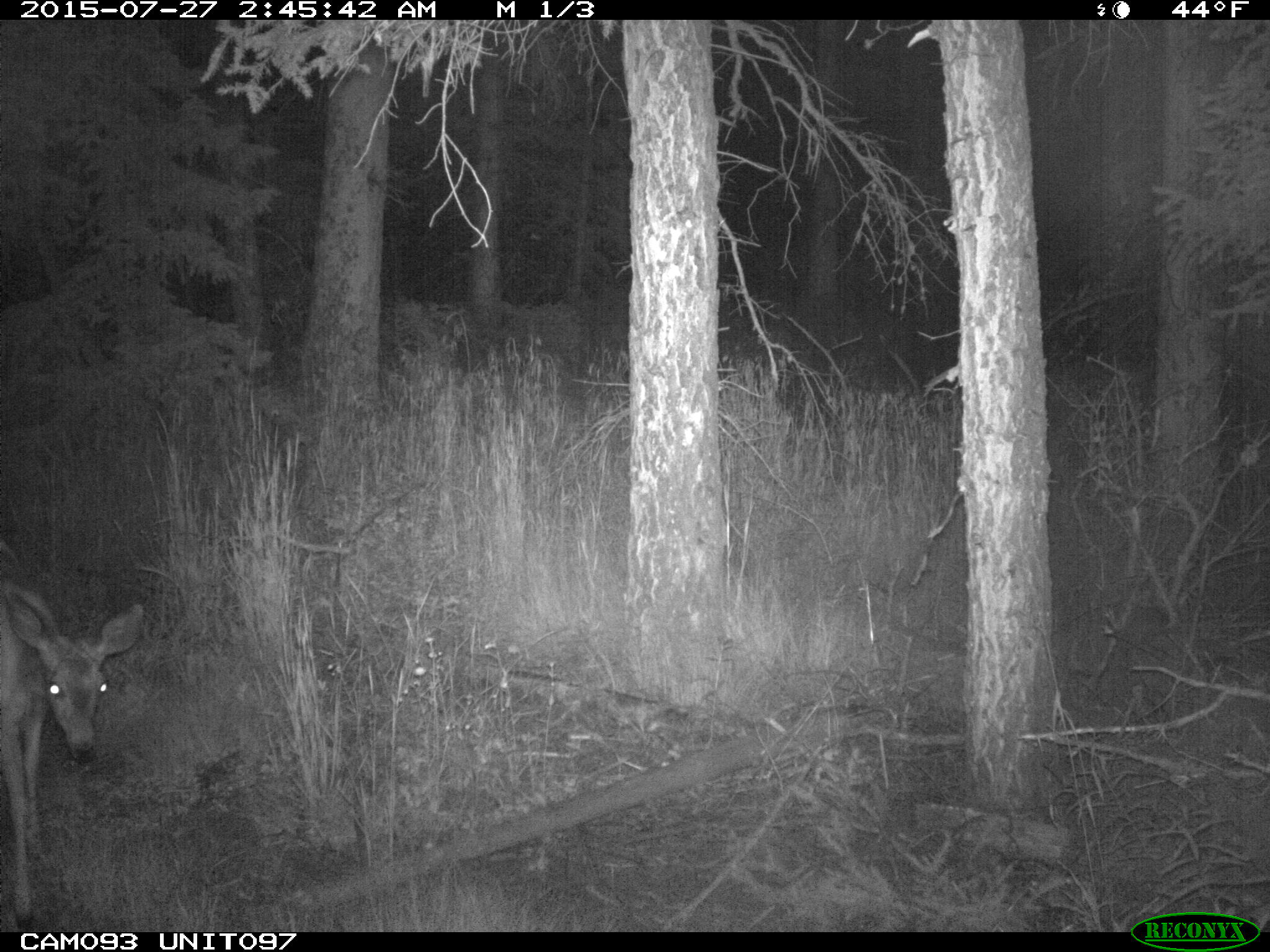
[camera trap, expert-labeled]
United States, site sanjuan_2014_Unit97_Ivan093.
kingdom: Animalia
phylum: Chordata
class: Mammalia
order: Artiodactyla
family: Cervidae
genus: Odocoileus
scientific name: Odocoileus hemionus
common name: mule deer